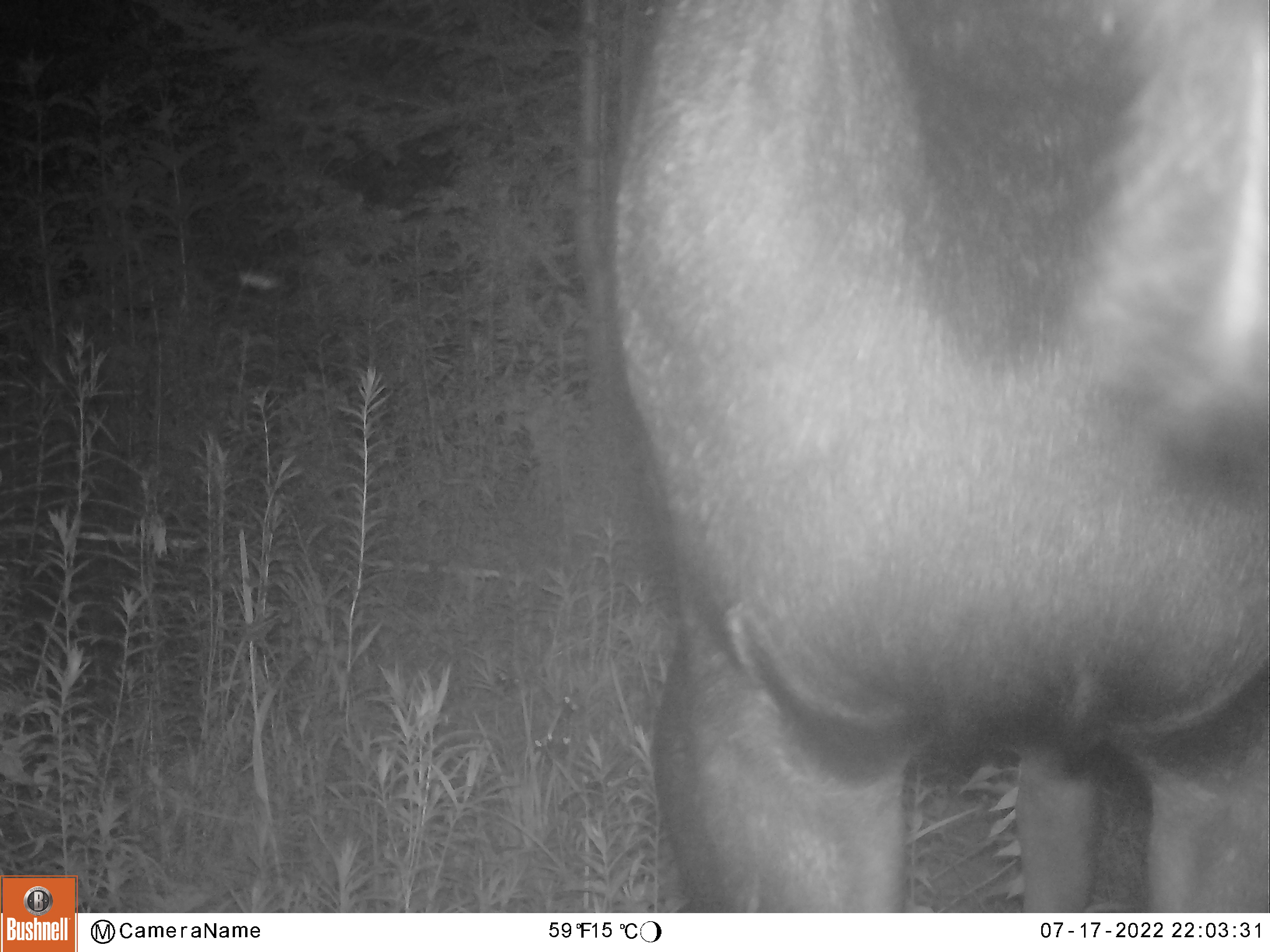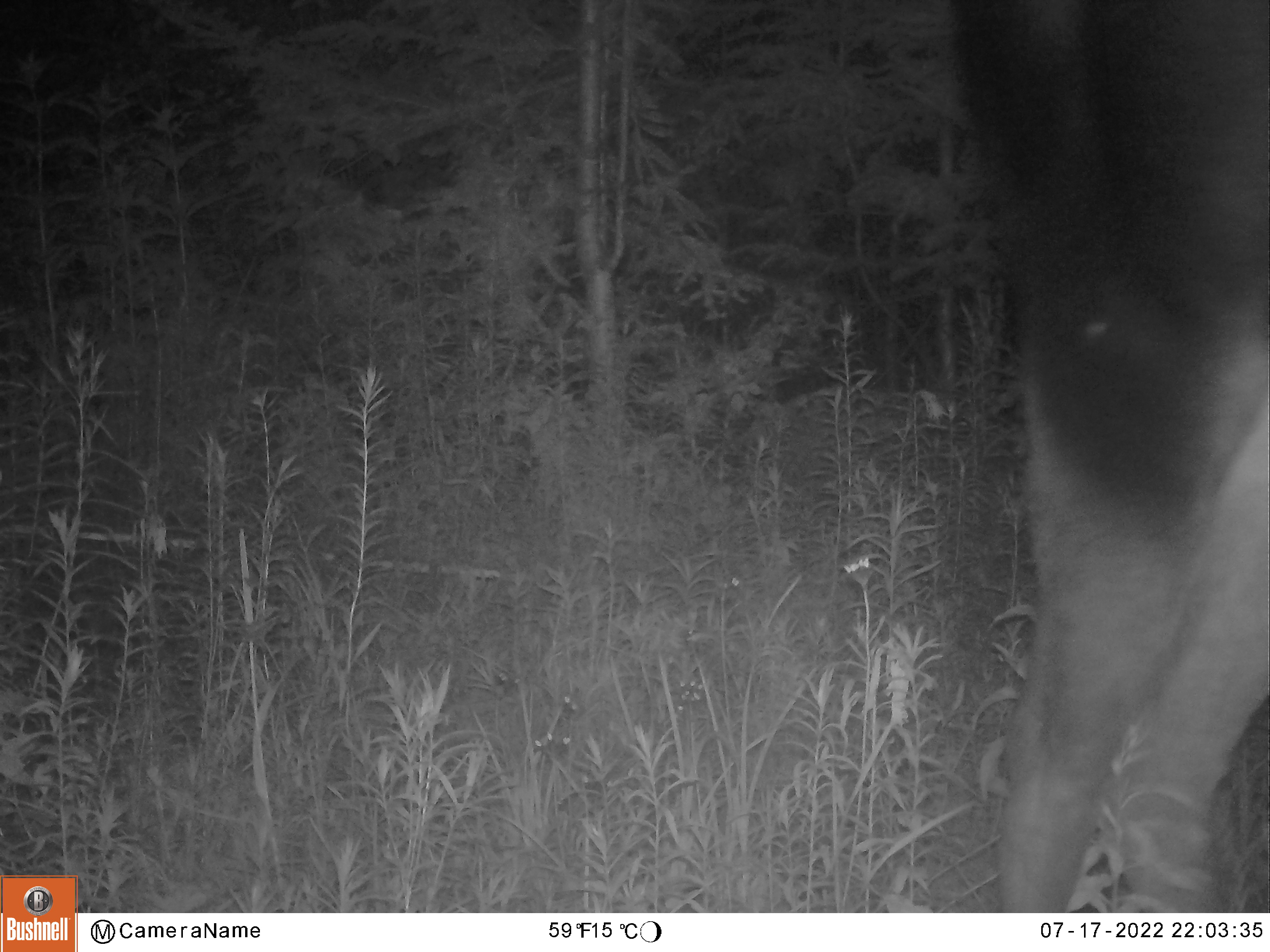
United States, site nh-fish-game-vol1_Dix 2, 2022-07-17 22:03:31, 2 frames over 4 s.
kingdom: Animalia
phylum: Chordata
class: Mammalia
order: Artiodactyla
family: Cervidae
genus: Alces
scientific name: Alces alces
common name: moose